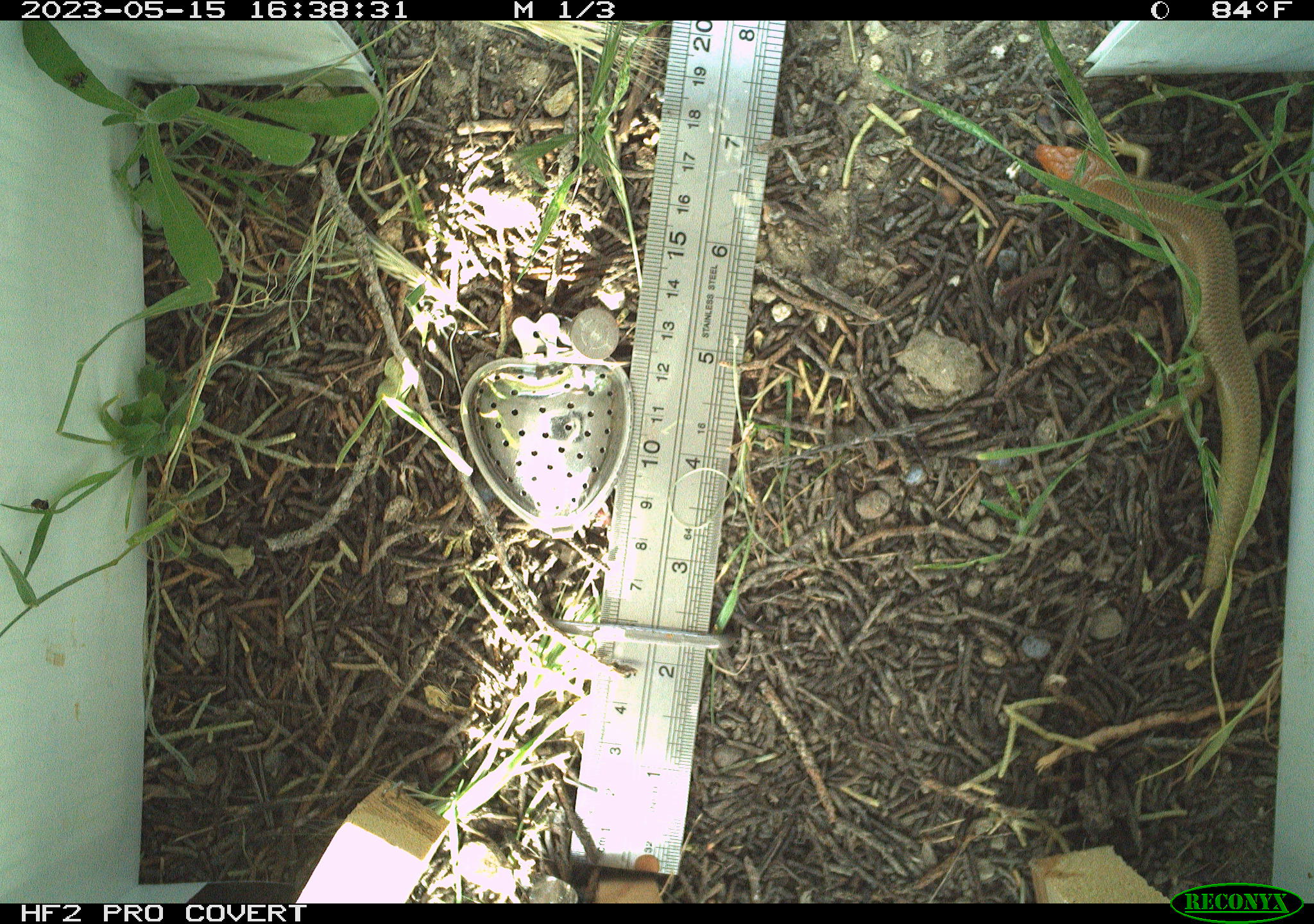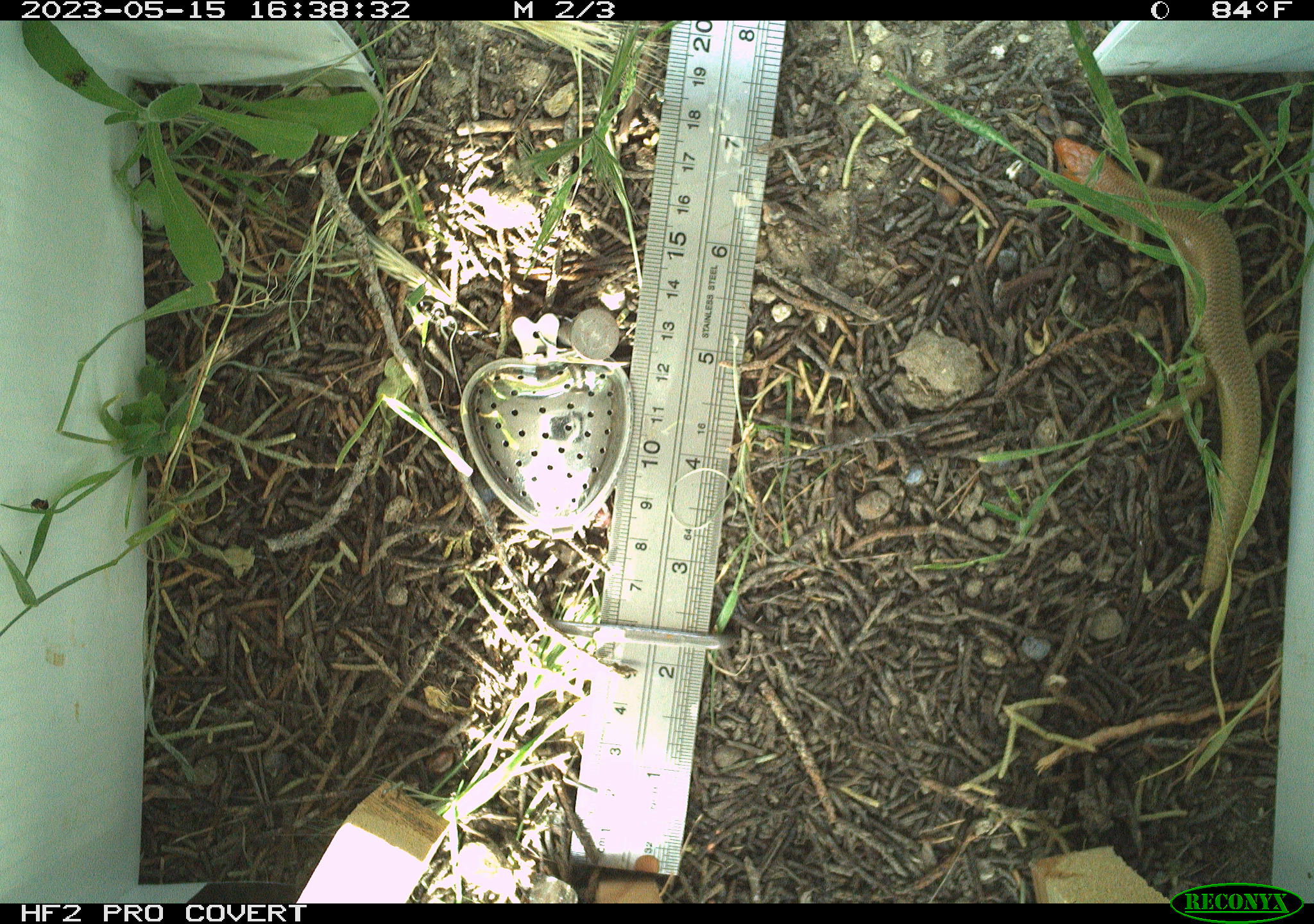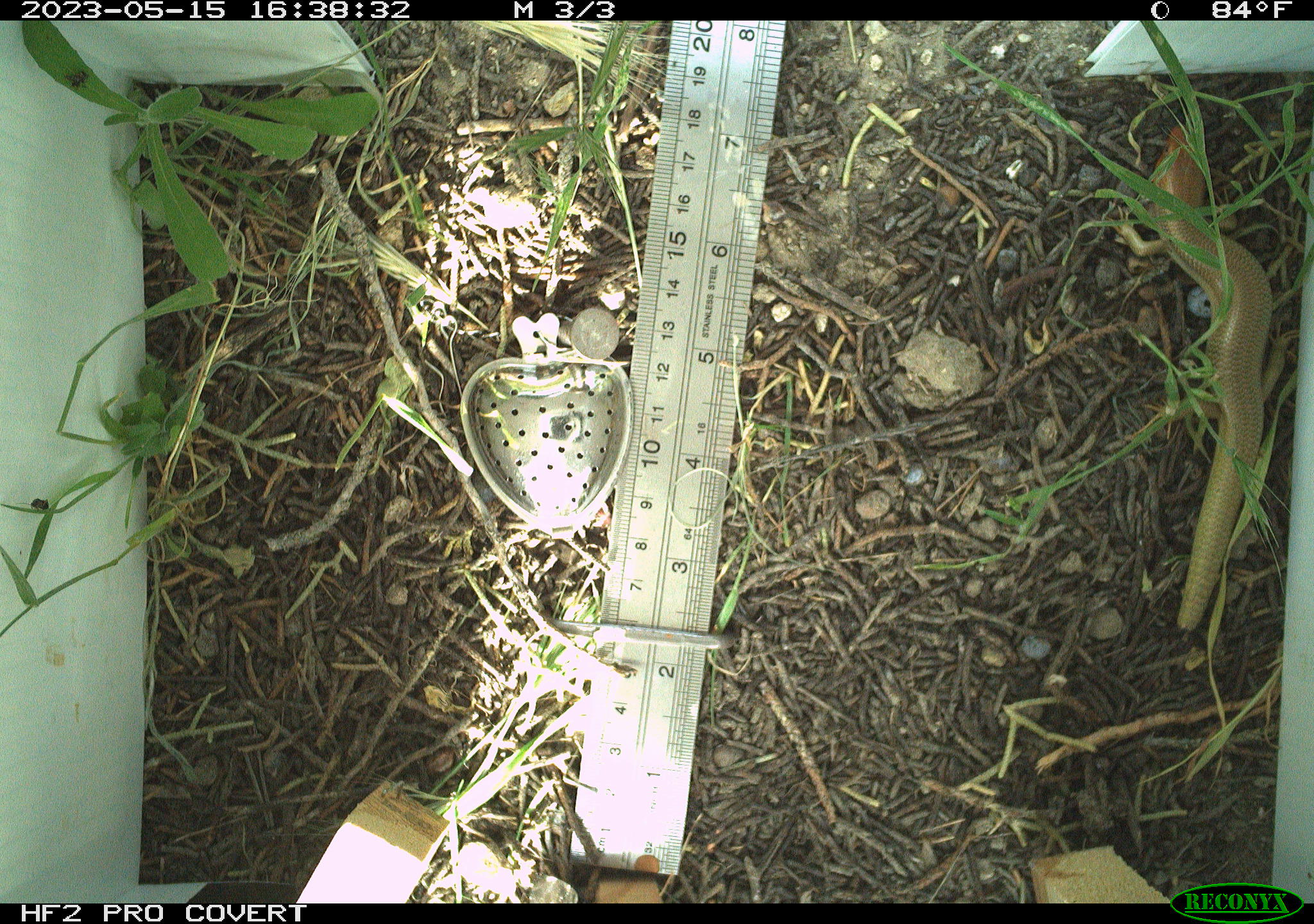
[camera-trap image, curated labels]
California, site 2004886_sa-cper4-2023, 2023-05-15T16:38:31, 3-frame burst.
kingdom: Animalia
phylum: Chordata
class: Reptilia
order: Squamata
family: Scincidae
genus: Plestiodon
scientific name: Plestiodon gilberti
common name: gilbert's skink